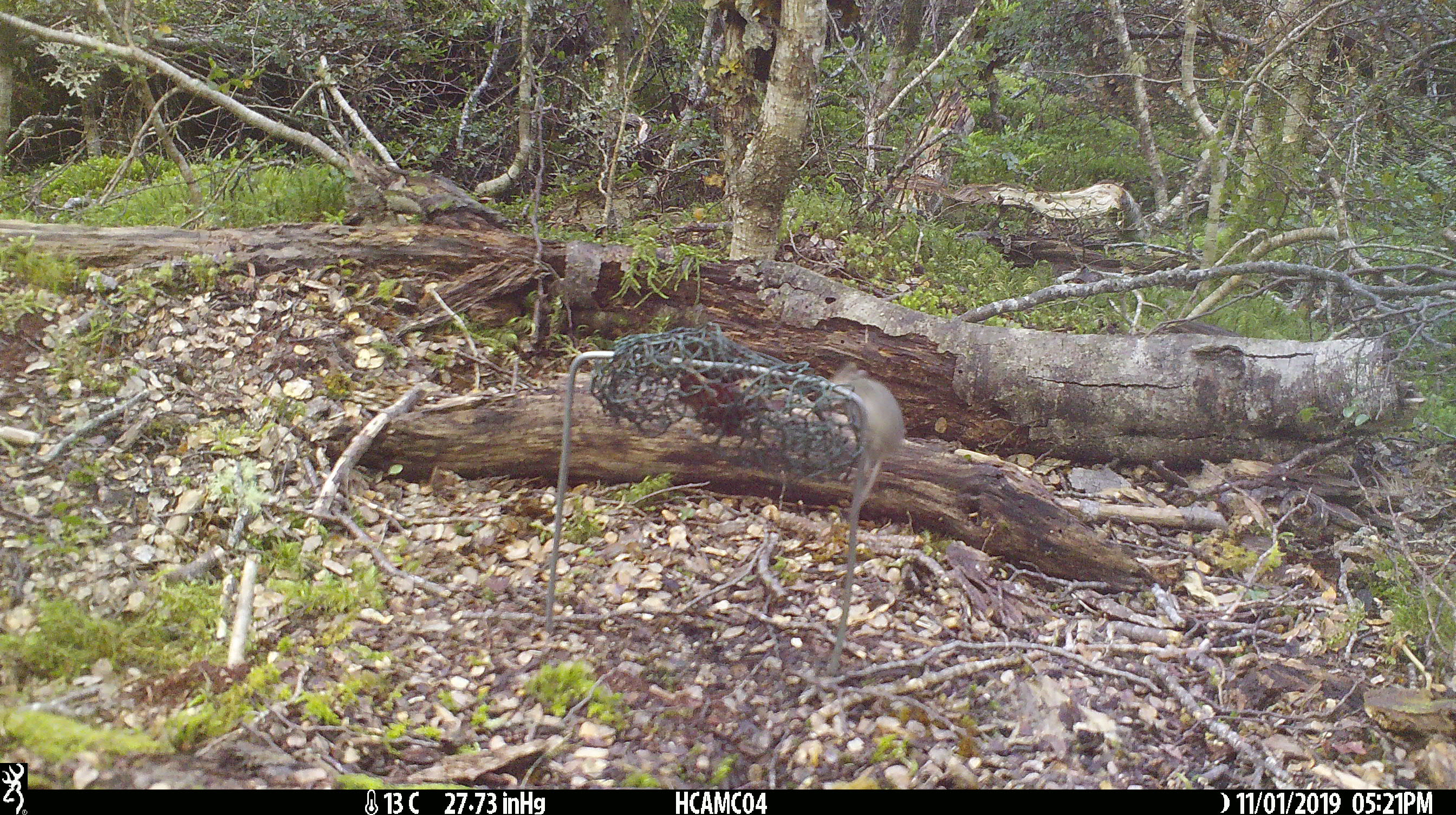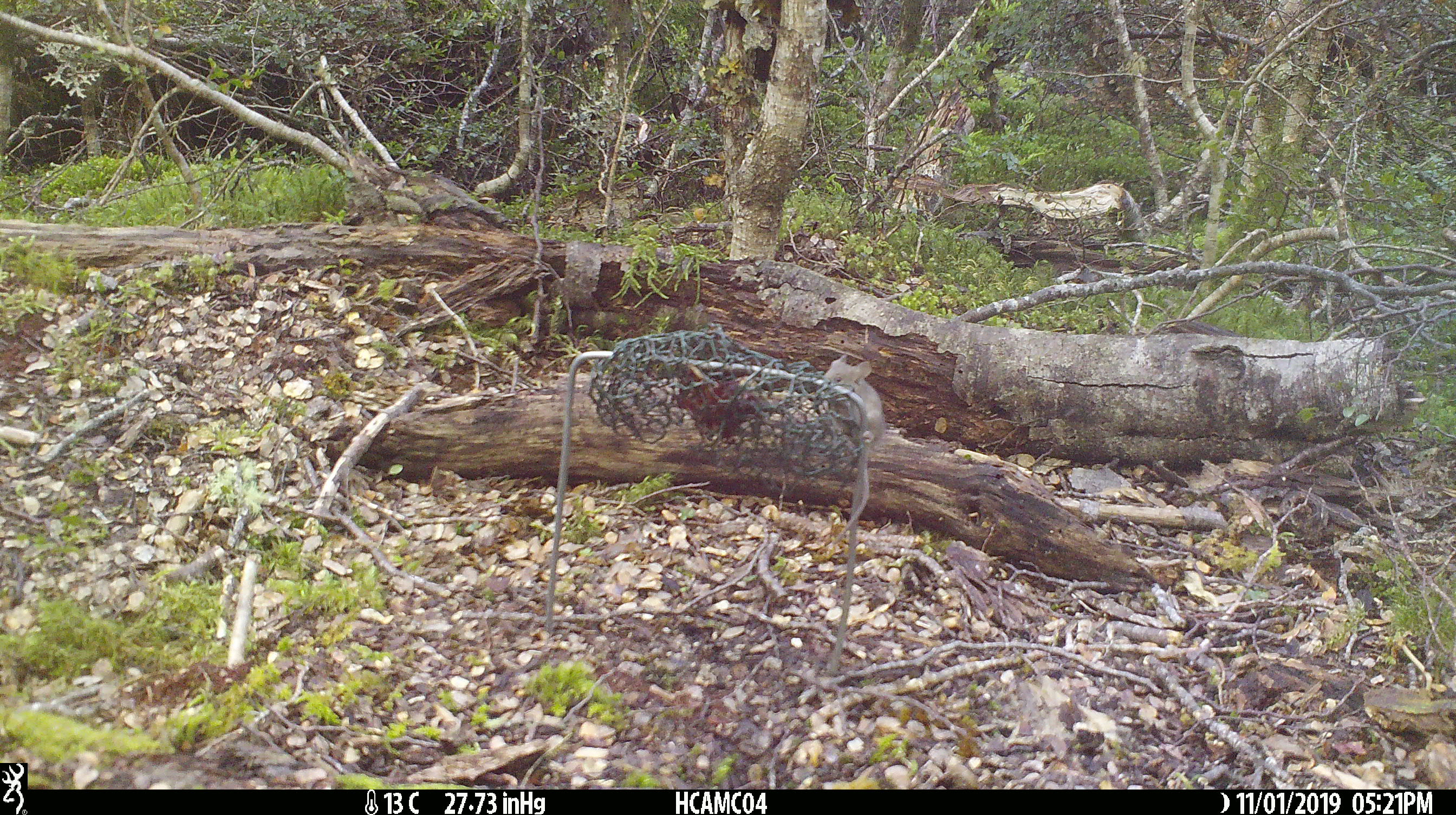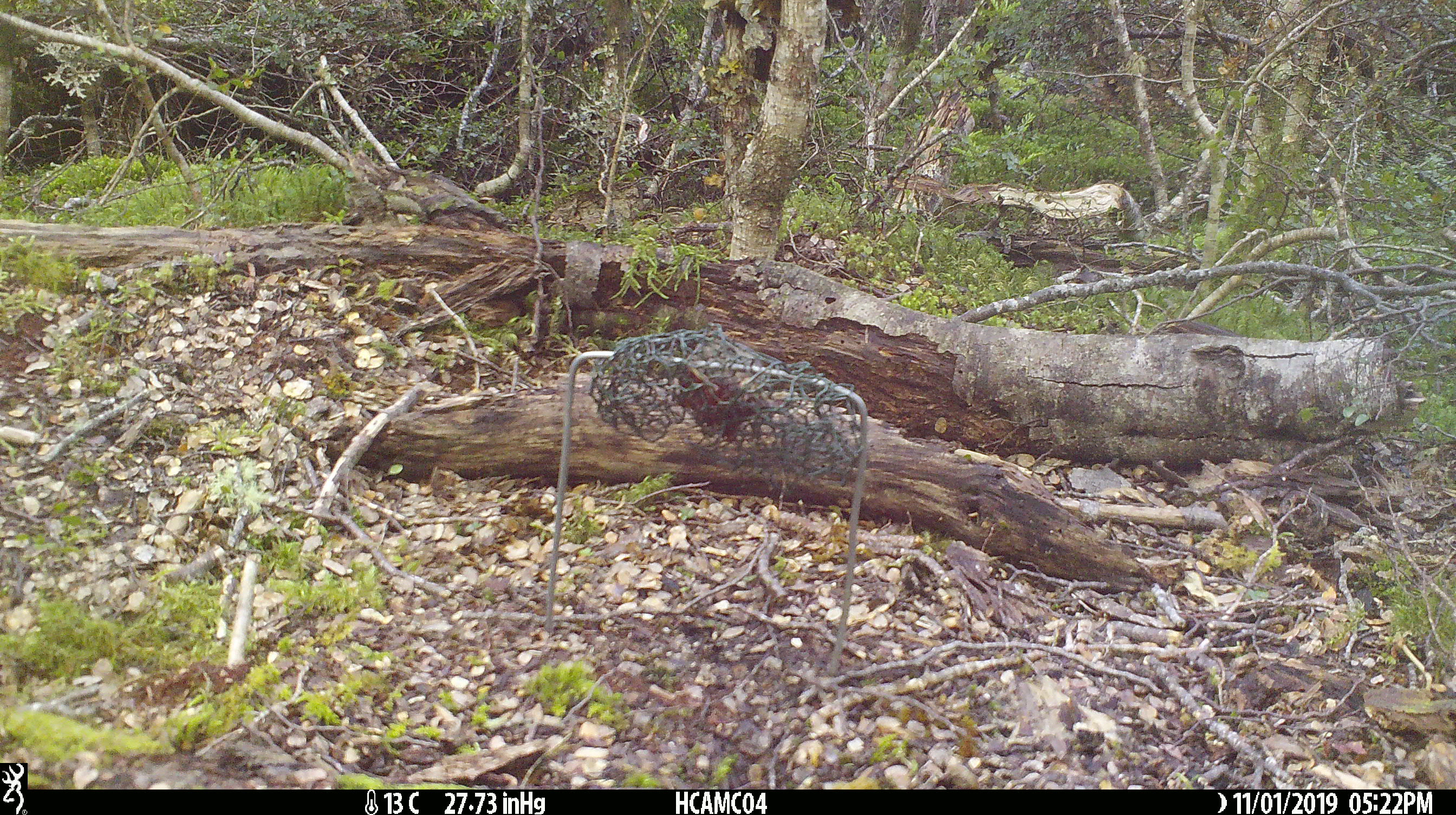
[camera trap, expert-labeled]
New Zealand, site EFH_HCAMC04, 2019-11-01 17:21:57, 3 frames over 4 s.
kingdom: Animalia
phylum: Chordata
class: Mammalia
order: Rodentia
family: Muridae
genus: Mus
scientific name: Mus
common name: mouse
Mouse (Mus).